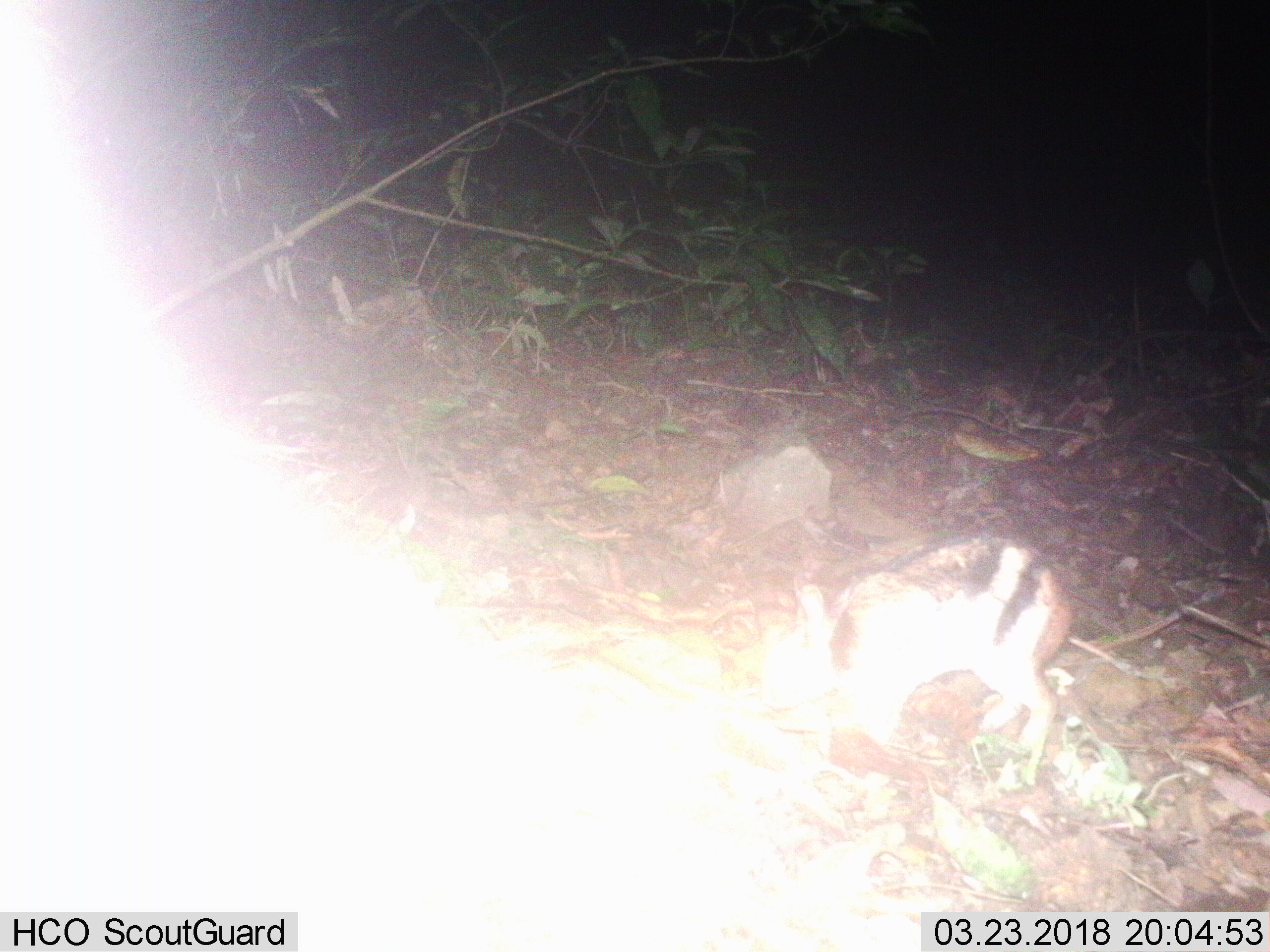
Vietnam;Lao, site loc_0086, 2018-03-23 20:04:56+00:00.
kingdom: Animalia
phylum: Chordata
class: Mammalia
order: Lagomorpha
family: Leporidae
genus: Nesolagus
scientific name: Nesolagus timminsi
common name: annamite striped rabbit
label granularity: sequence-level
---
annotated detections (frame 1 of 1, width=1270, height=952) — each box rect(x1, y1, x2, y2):
annamite striped rabbit: rect(763, 532, 1073, 749)